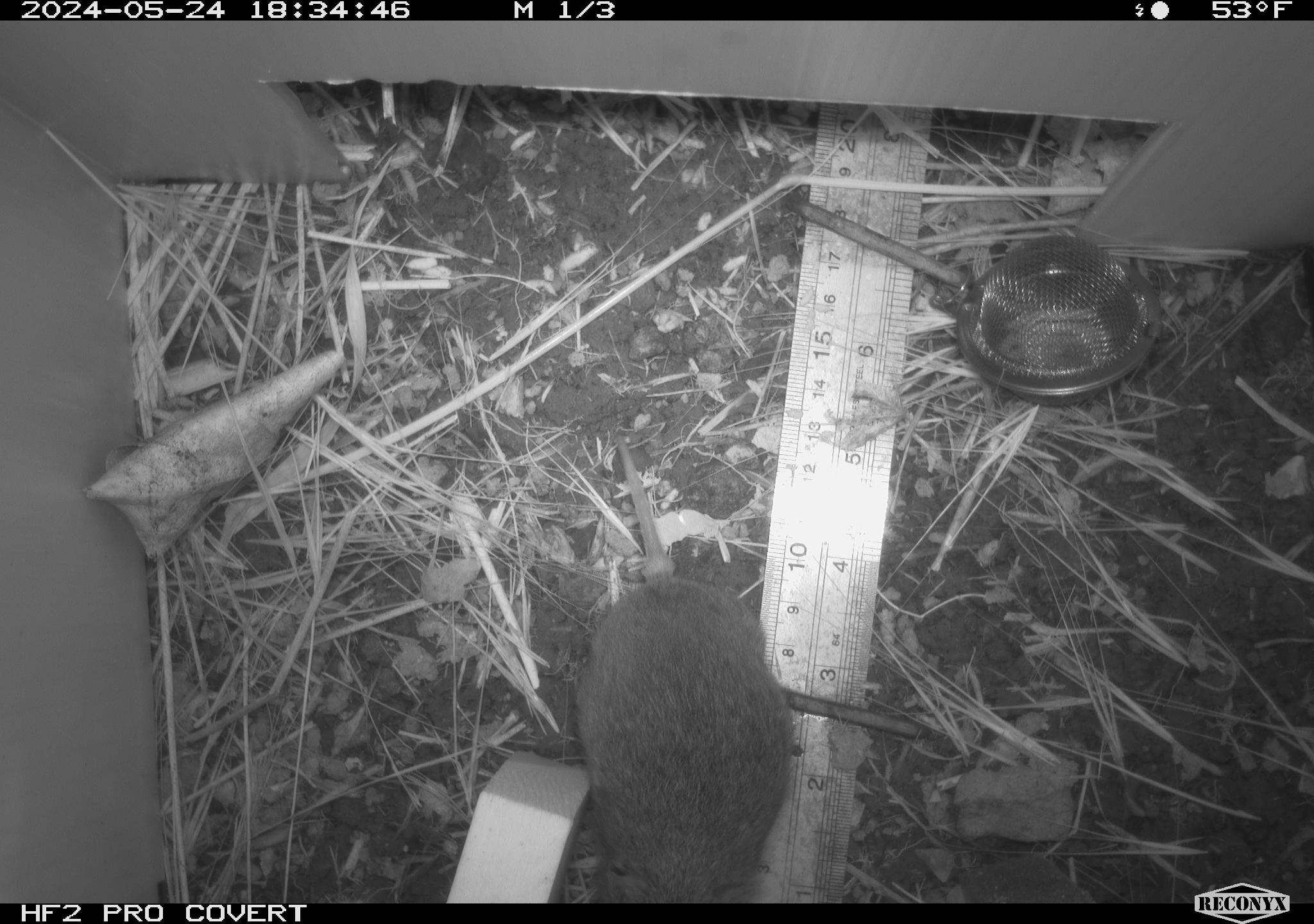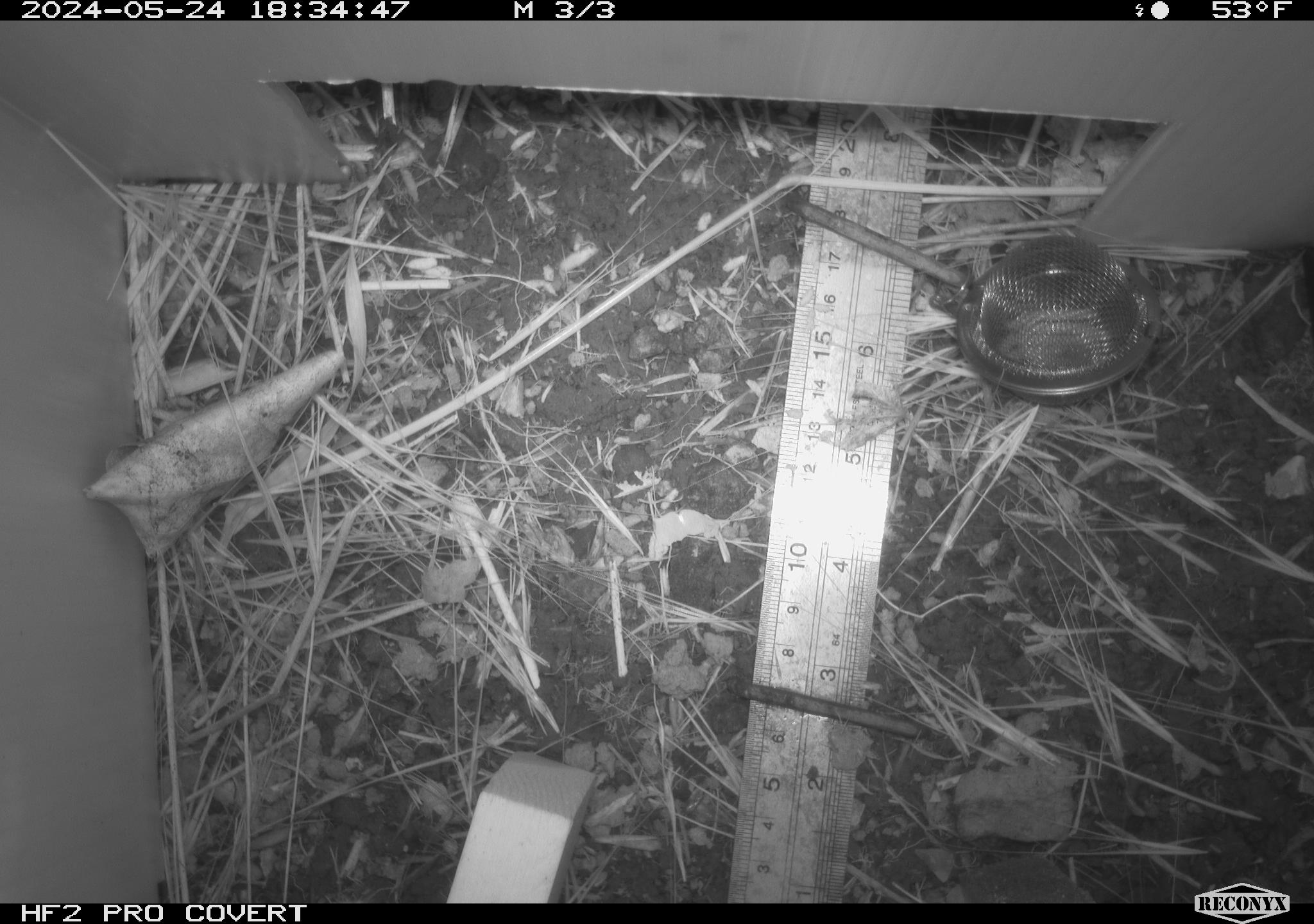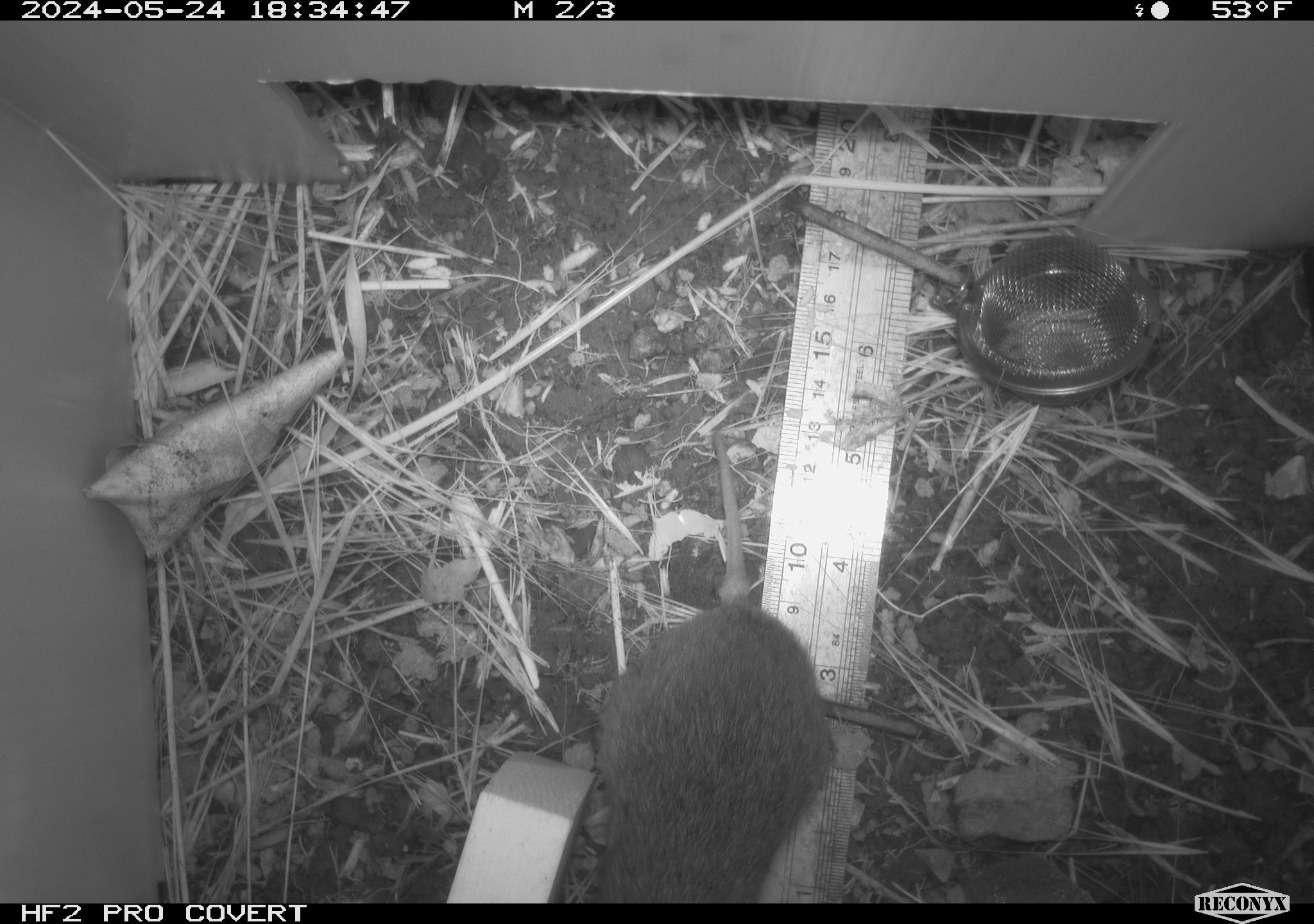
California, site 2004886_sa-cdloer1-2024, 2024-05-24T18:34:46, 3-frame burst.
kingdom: Animalia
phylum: Chordata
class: Mammalia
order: Rodentia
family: Cricetidae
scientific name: Arvicolinae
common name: voles, lemmings, and muskrats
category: arvicolinae subfamily